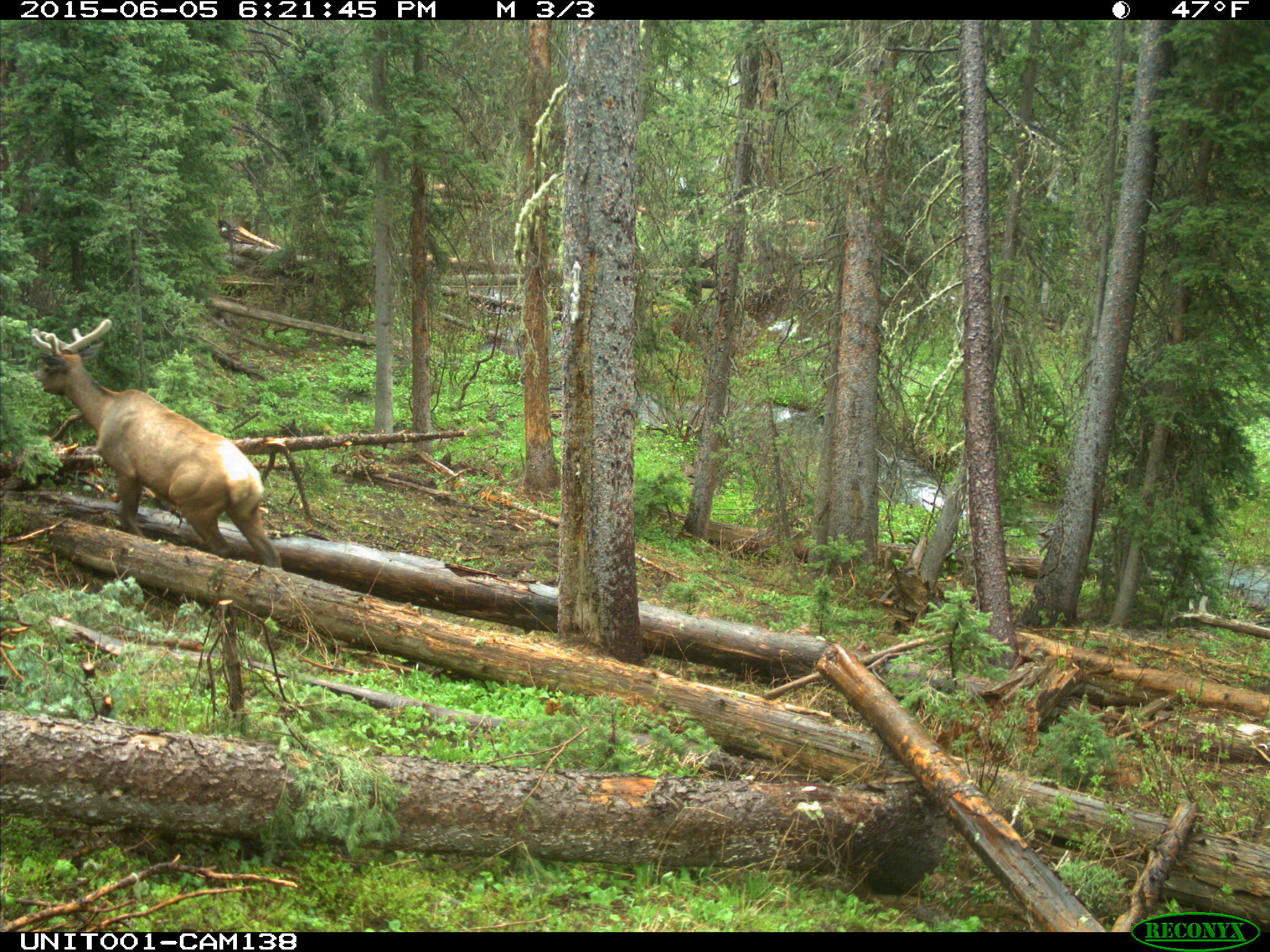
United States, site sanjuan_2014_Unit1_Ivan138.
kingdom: Animalia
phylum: Chordata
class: Mammalia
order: Artiodactyla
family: Cervidae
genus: Cervus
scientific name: Cervus elaphus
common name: red deer